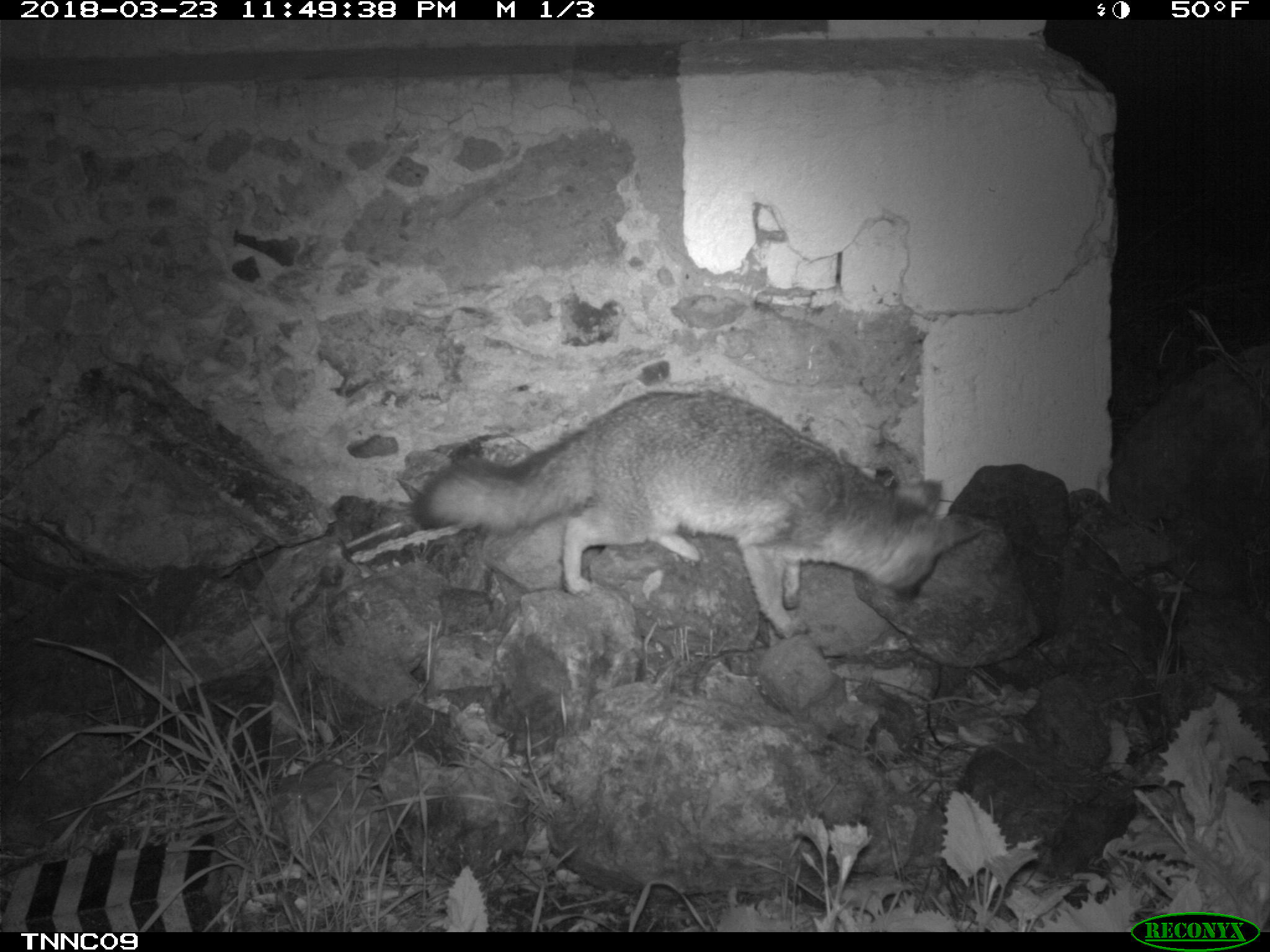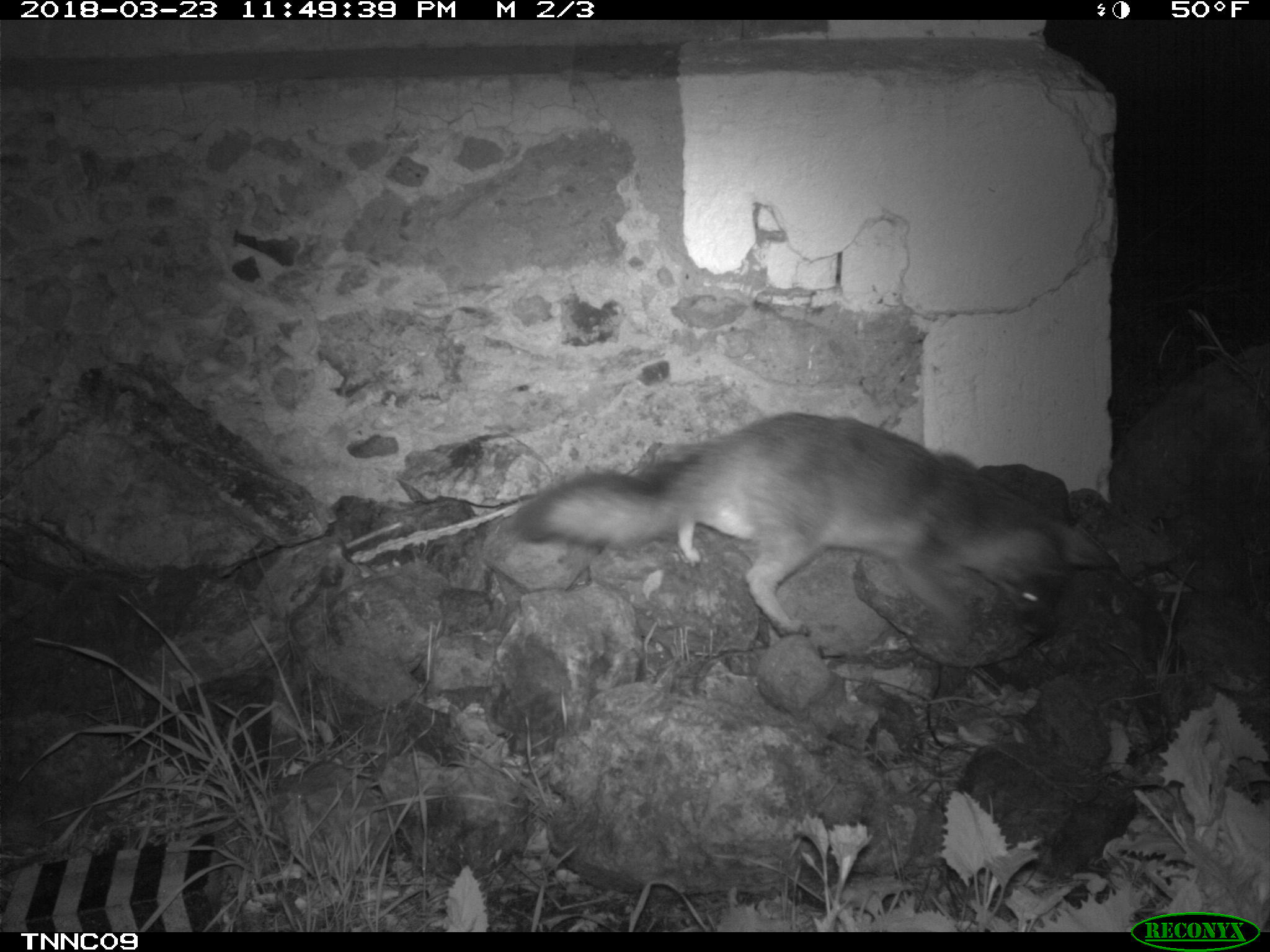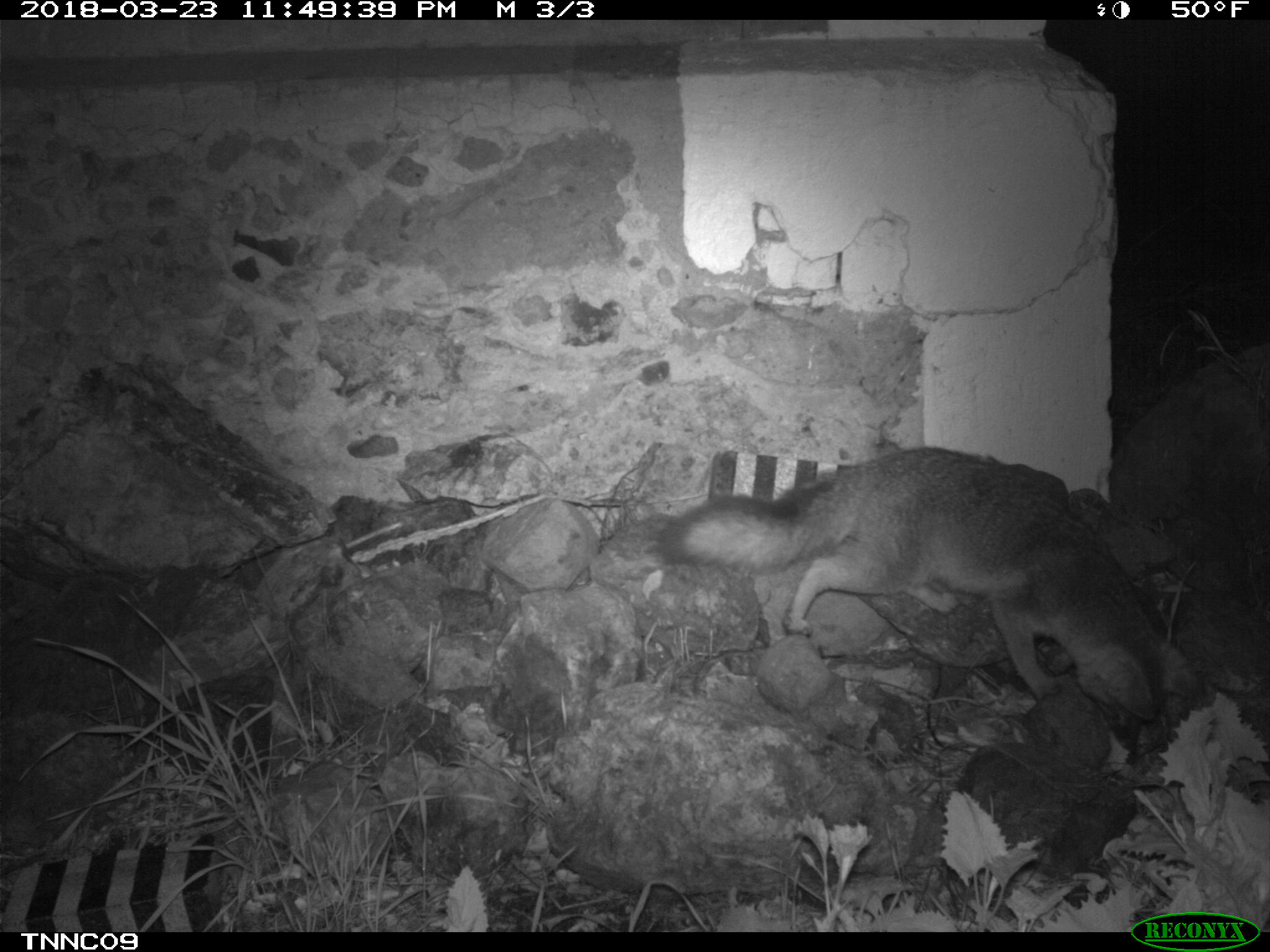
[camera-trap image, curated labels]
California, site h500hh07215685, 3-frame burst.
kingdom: Animalia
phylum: Chordata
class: Mammalia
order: Carnivora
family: Canidae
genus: Urocyon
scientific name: Urocyon littoralis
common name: island fox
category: fox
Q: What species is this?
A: Fox (island fox) (Urocyon littoralis).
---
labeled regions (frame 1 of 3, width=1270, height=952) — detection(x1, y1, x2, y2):
fox: detection(406, 392, 990, 637)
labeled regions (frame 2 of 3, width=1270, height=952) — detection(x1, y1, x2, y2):
fox: detection(507, 411, 1117, 637)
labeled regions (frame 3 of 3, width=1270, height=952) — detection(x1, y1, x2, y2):
fox: detection(655, 446, 1197, 763)